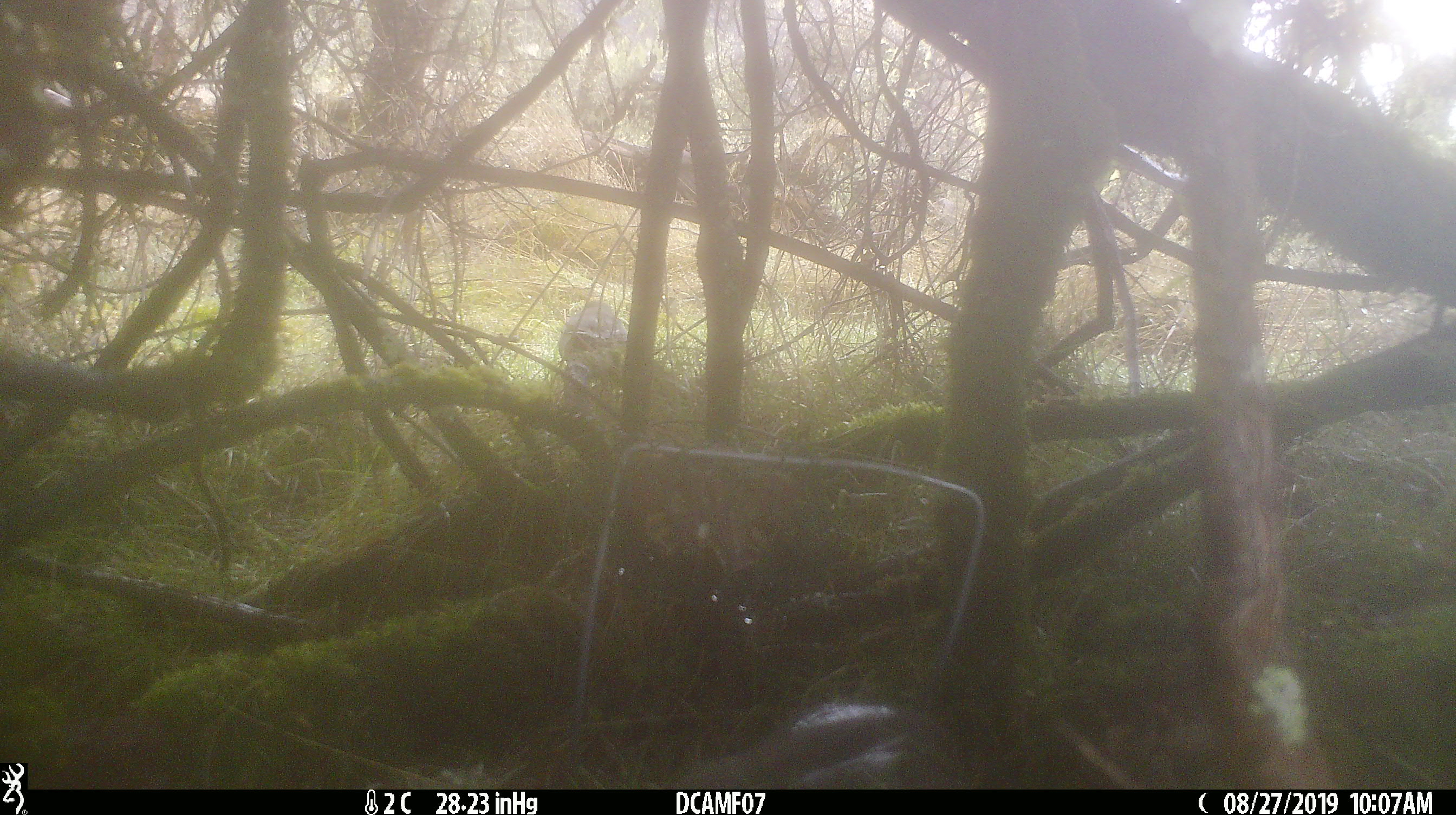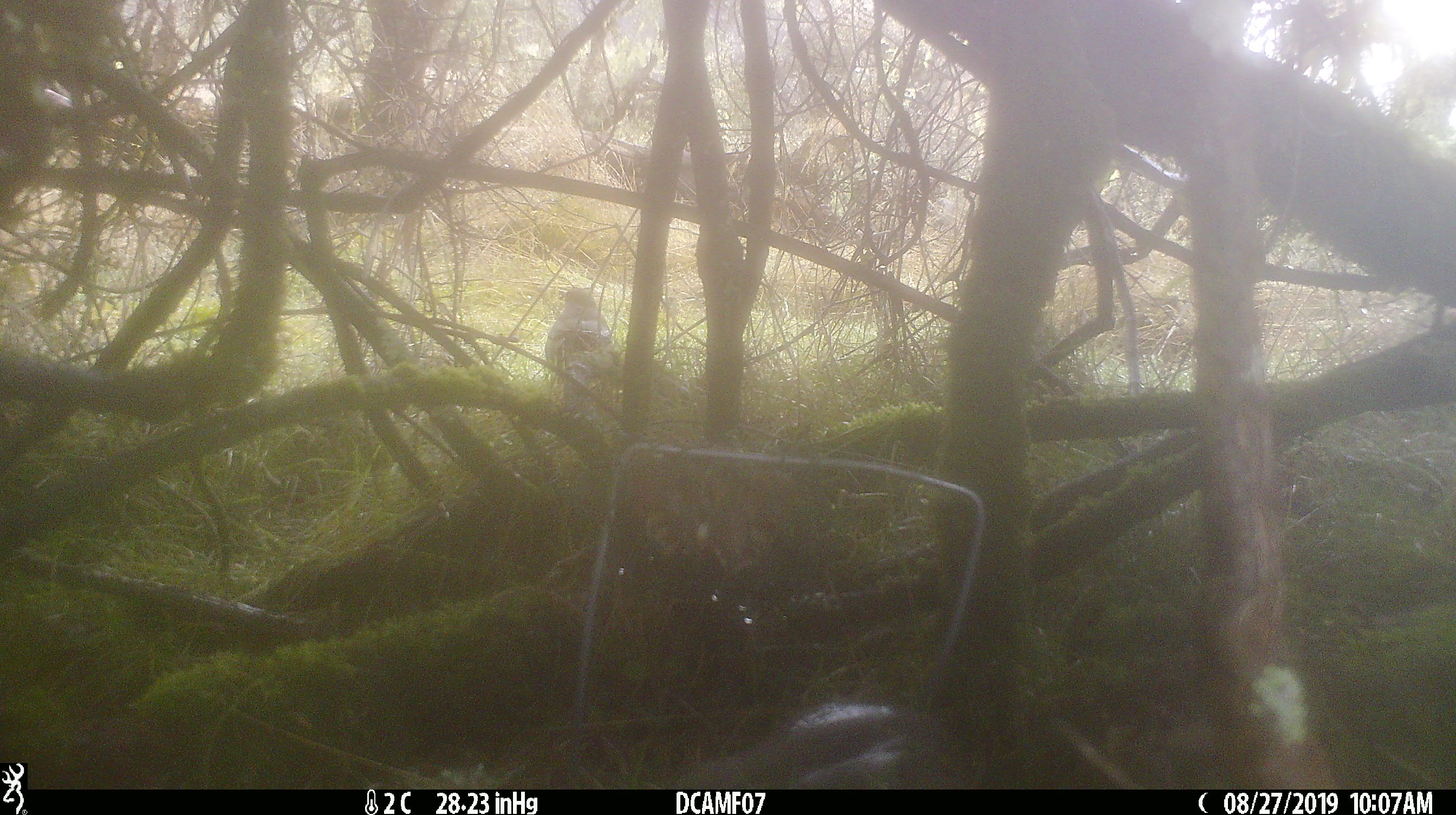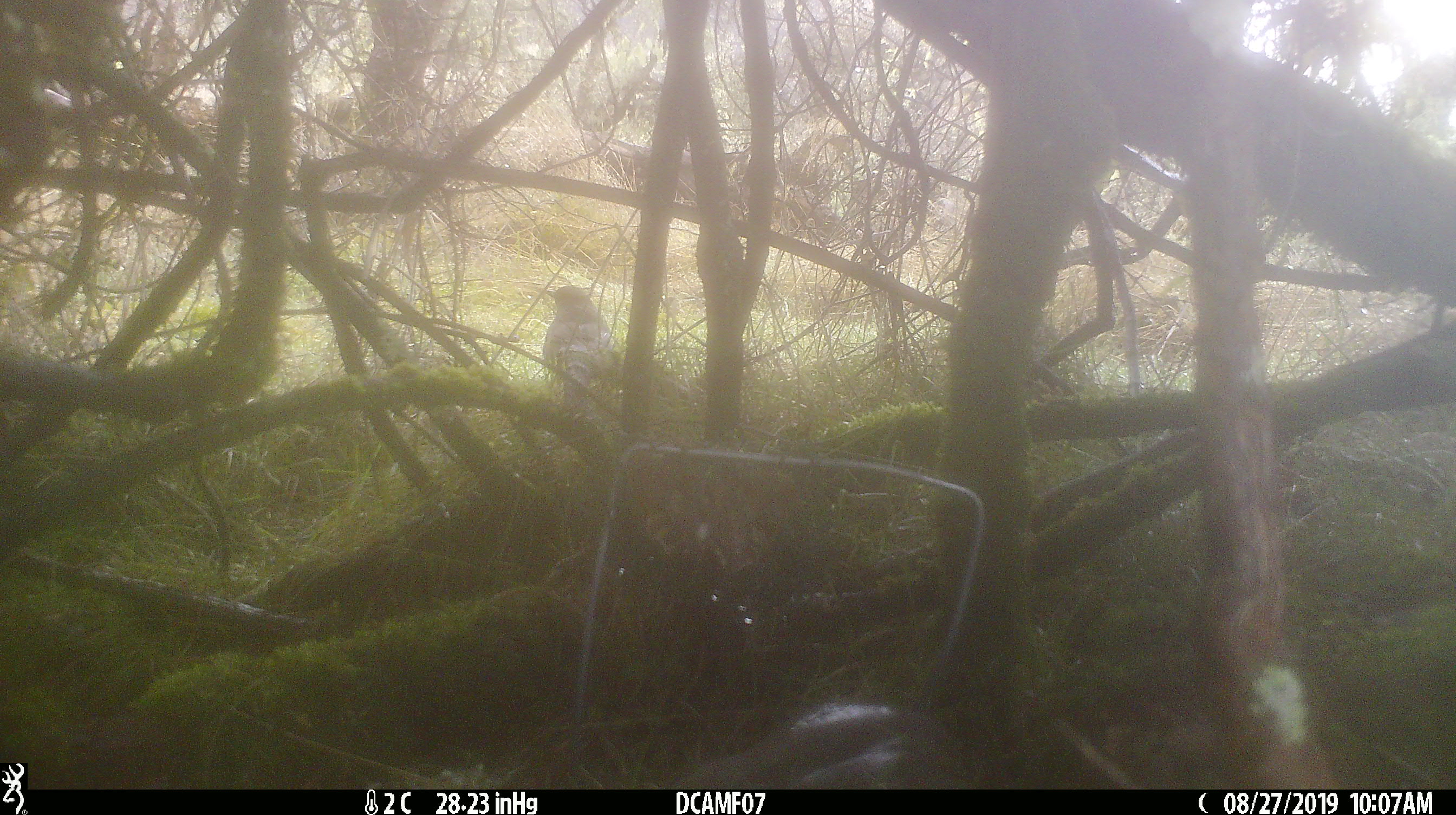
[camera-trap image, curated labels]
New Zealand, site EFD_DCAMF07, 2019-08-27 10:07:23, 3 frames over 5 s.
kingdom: Animalia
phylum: Chordata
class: Aves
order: Passeriformes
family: Turdidae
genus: Turdus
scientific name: Turdus philomelos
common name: song thrush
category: thrush